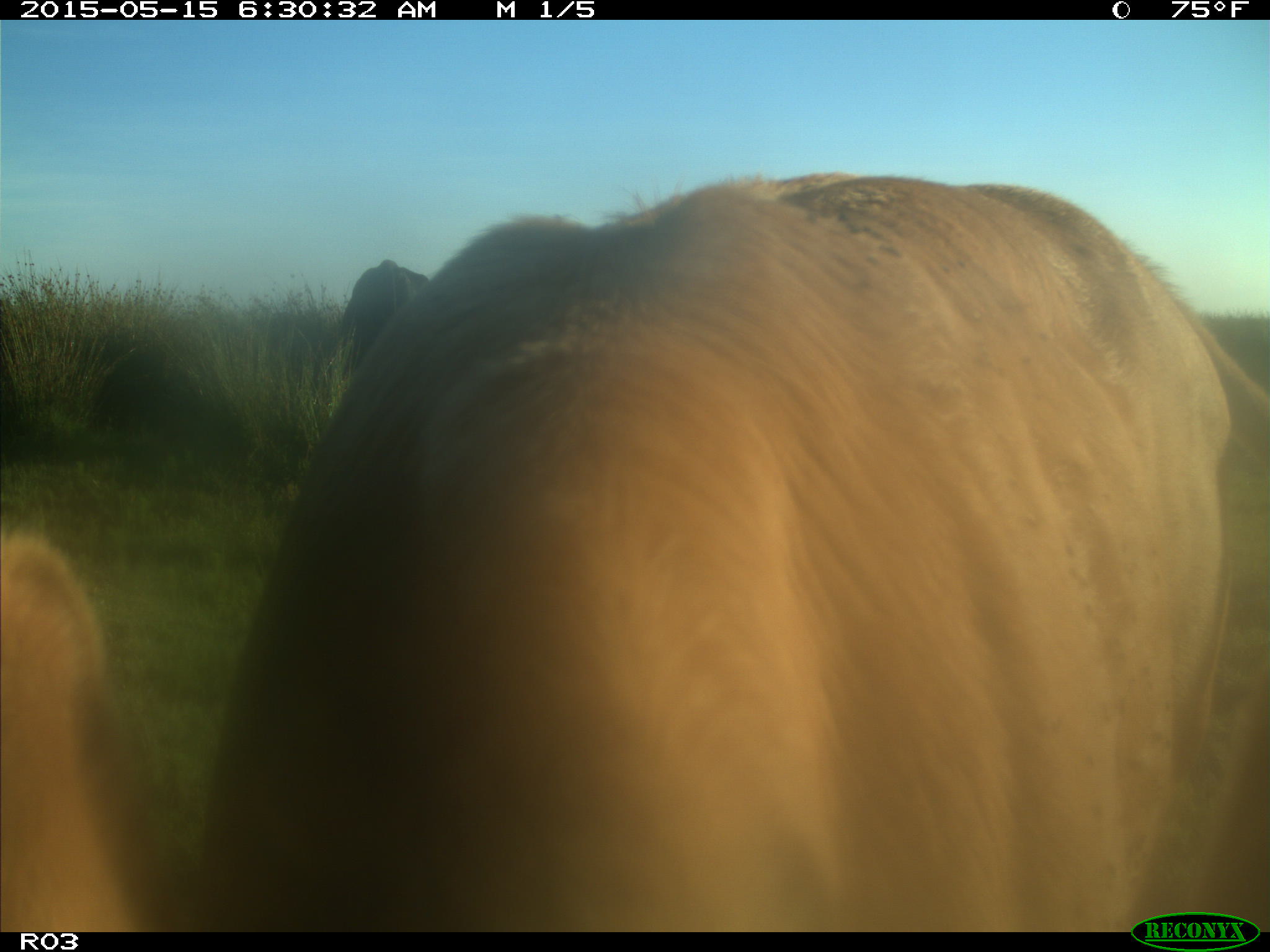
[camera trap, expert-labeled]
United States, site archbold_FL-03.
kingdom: Animalia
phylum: Chordata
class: Mammalia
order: Artiodactyla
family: Bovidae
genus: Bos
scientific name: Bos taurus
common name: domestic cow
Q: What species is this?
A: Bos taurus (domestic cow).